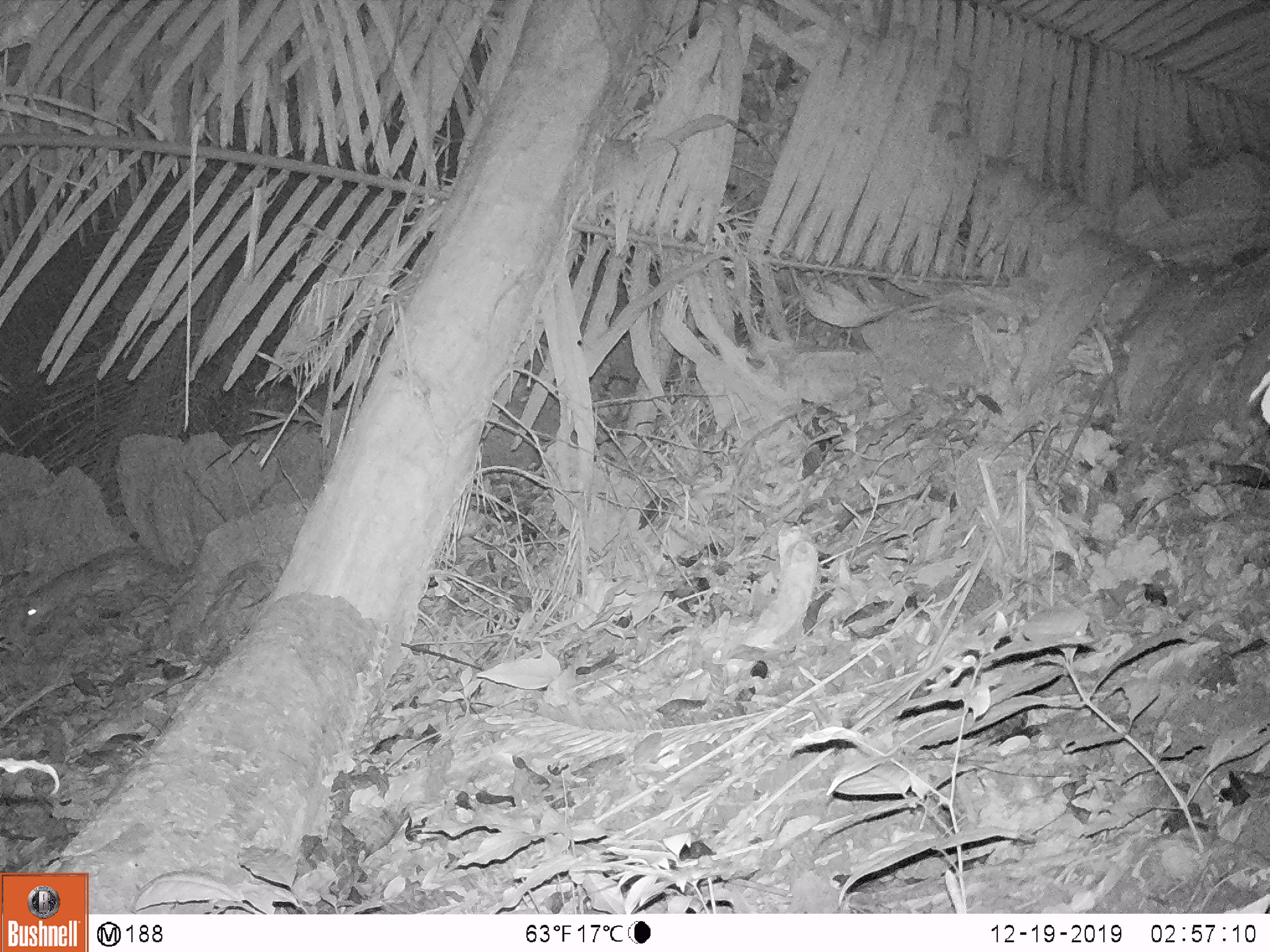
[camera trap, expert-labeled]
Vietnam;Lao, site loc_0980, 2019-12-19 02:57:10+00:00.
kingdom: Animalia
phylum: Chordata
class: Mammalia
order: Rodentia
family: Hystricidae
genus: Atherurus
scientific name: Atherurus macrourus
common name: asiatic brush-tailed porcupine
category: asiatic brush tailed porcupine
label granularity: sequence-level